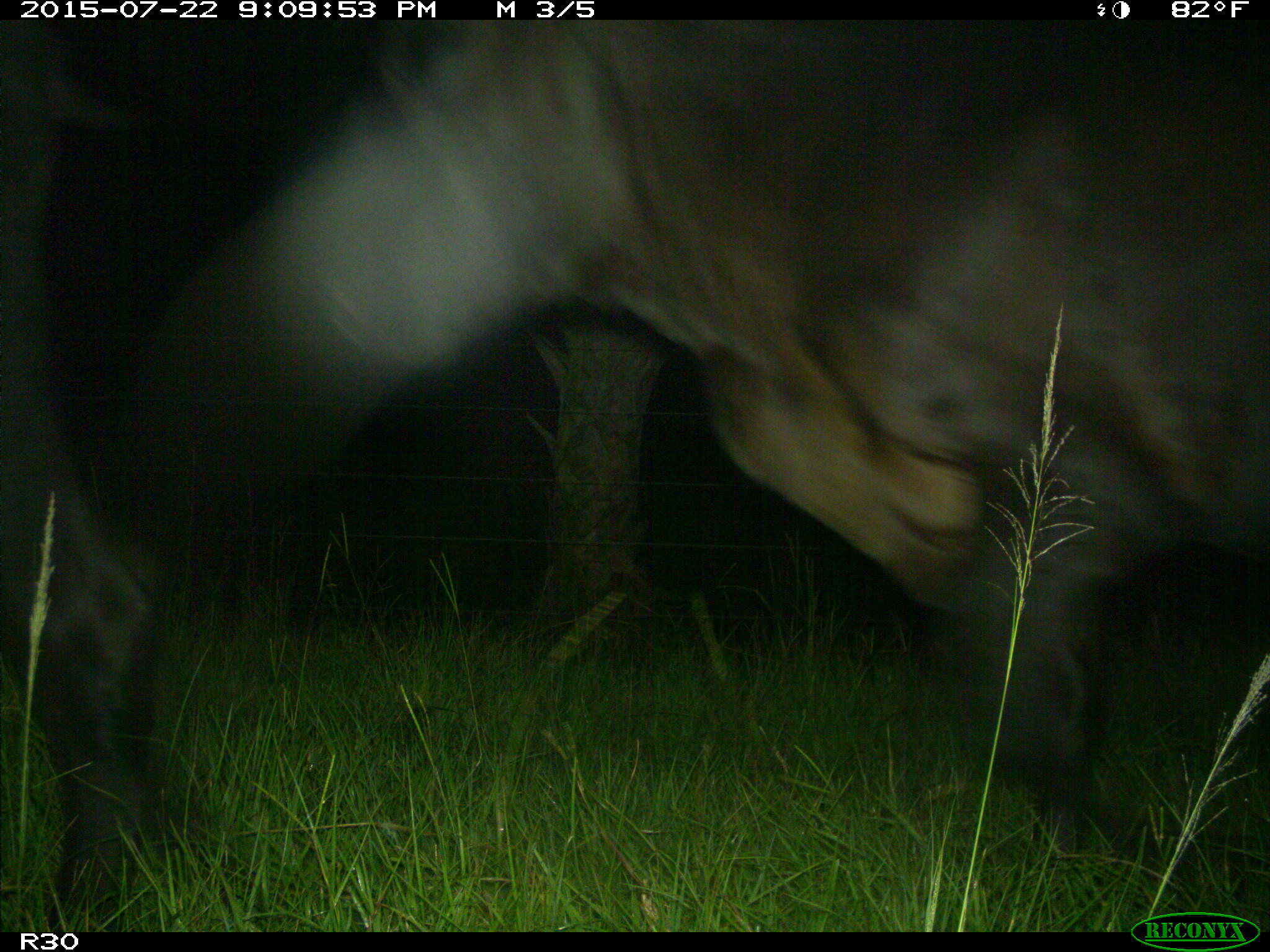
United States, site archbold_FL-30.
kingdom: Animalia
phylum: Chordata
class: Mammalia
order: Artiodactyla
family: Bovidae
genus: Bos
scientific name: Bos taurus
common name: domestic cow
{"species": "Bos taurus (domestic cow)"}